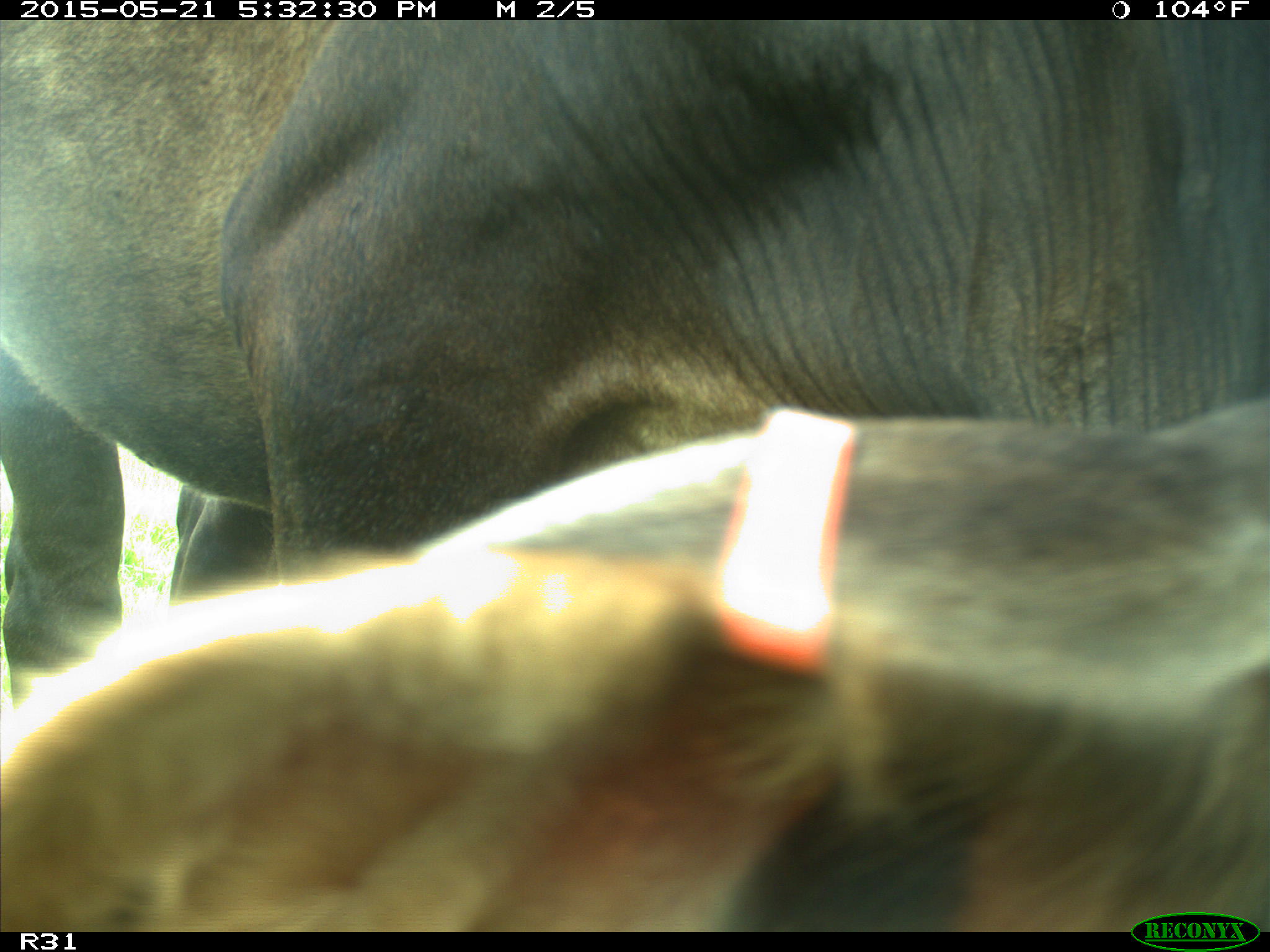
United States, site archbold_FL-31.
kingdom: Animalia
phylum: Chordata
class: Mammalia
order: Artiodactyla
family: Bovidae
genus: Bos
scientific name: Bos taurus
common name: domestic cow